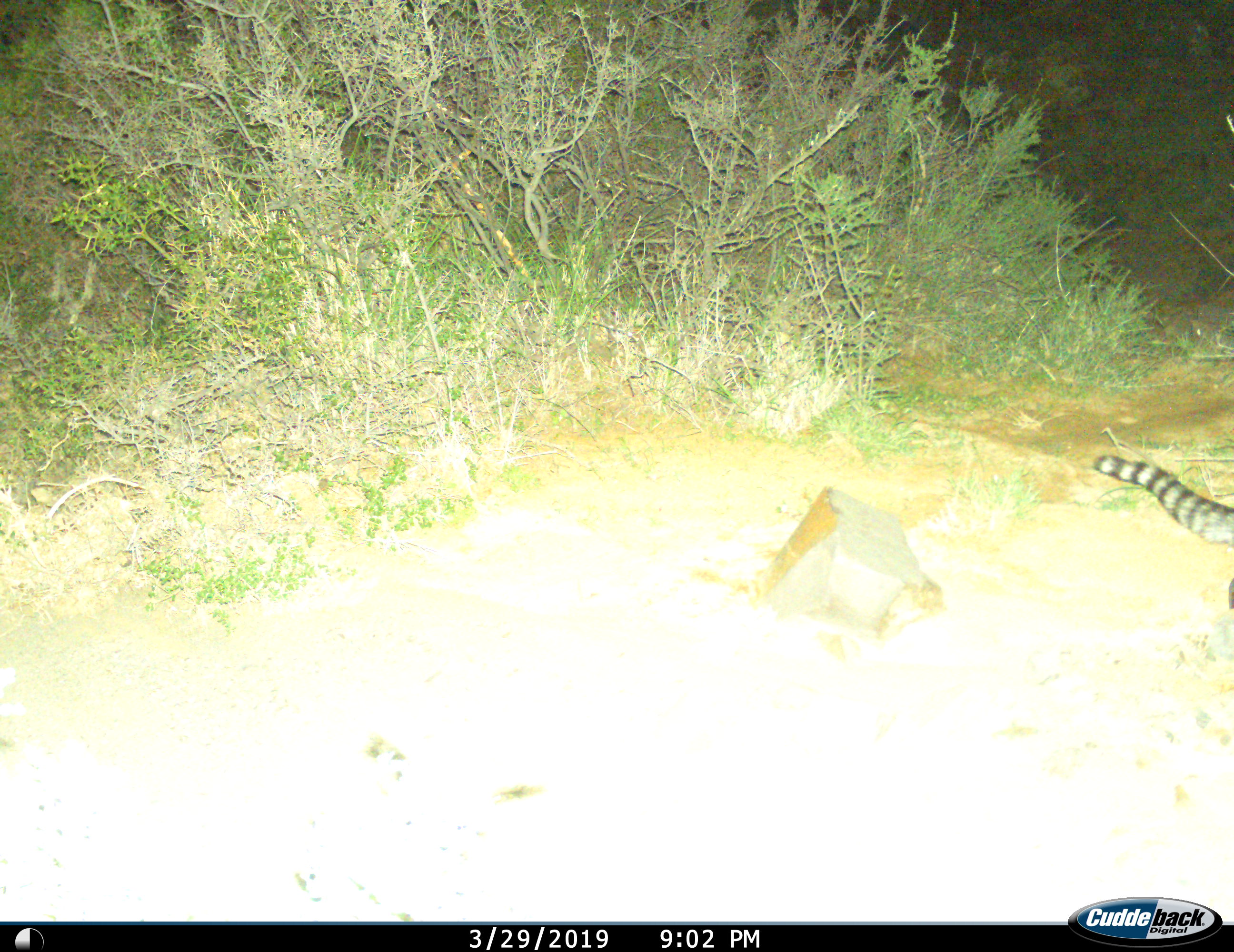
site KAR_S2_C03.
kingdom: Animalia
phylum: Chordata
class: Mammalia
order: Carnivora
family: Viverridae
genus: Genetta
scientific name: Genetta genetta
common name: small-spotted genet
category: genetcommonsmallspotted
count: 1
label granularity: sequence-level